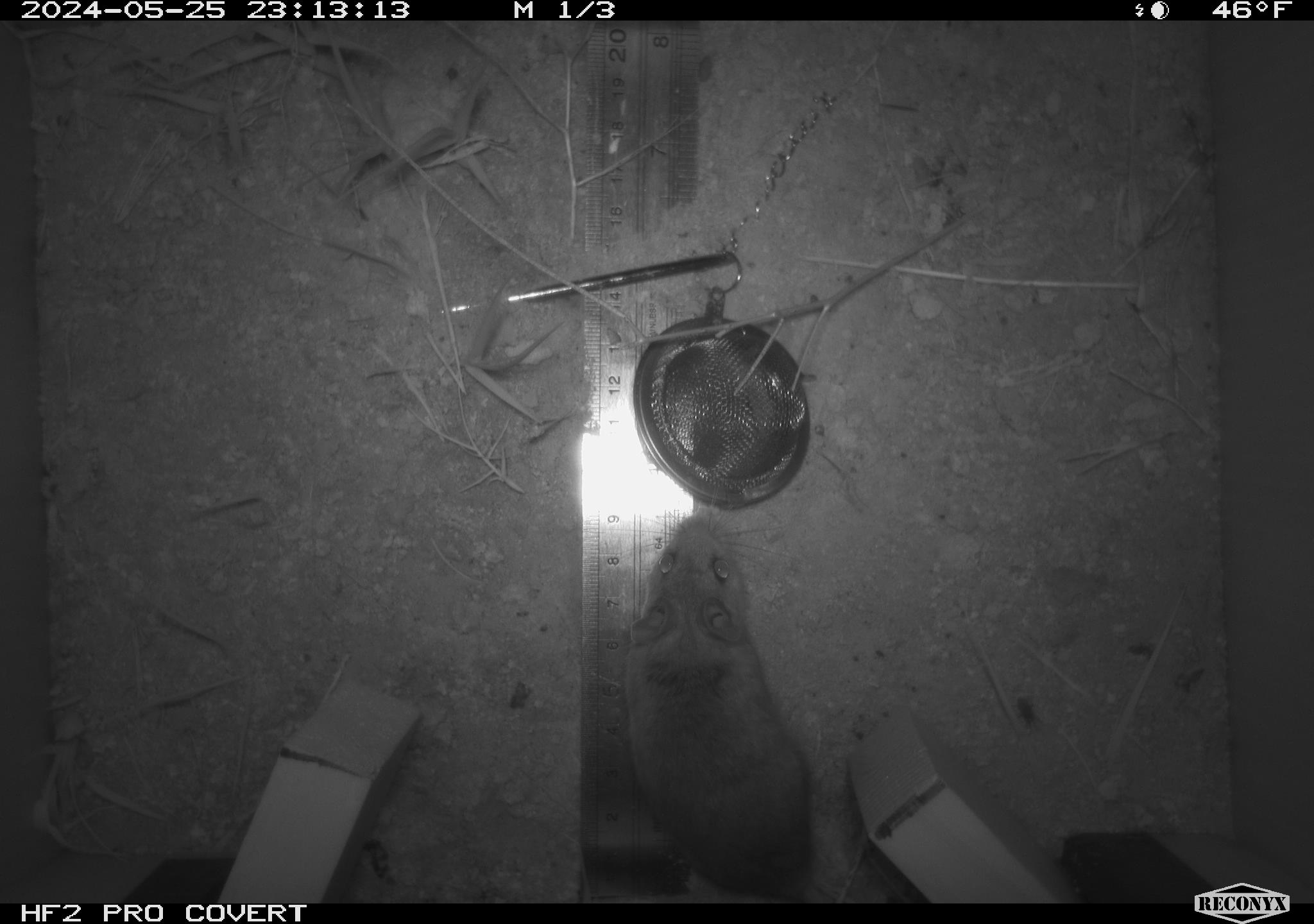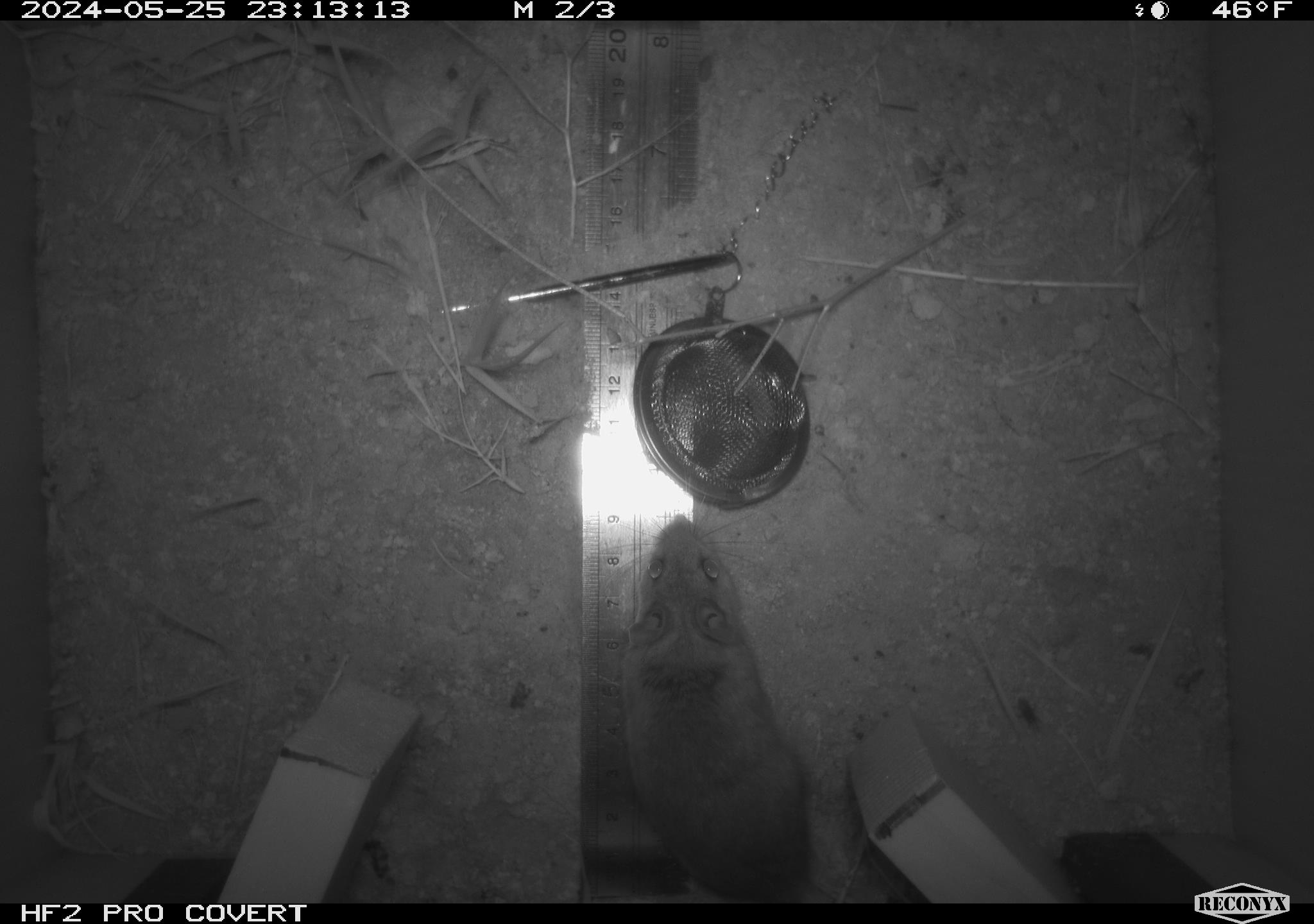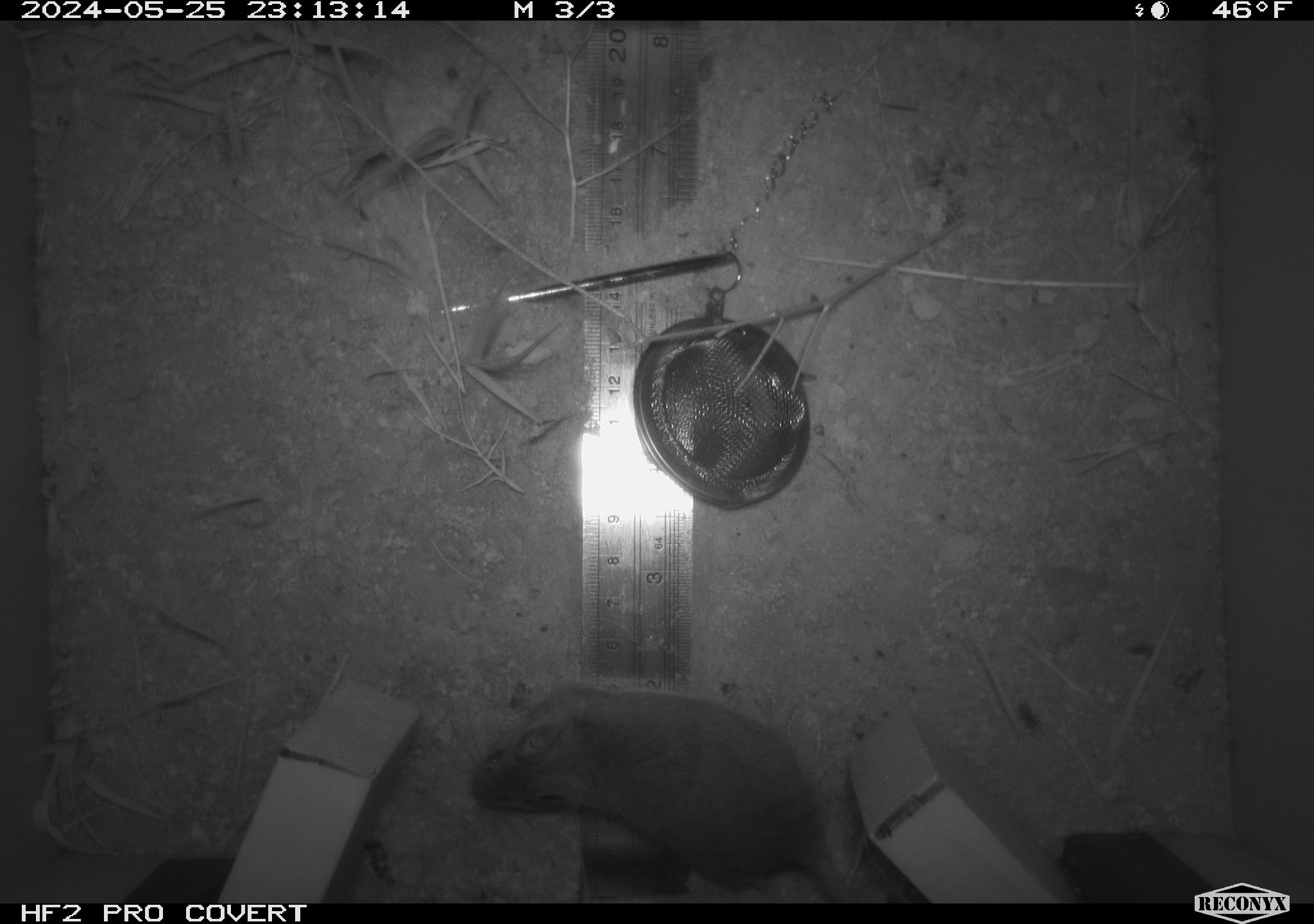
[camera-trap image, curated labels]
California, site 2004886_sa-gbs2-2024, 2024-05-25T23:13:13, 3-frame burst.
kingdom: Animalia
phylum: Chordata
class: Mammalia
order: Rodentia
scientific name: Rodentia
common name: mouse species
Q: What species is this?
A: Mouse species (Rodentia).